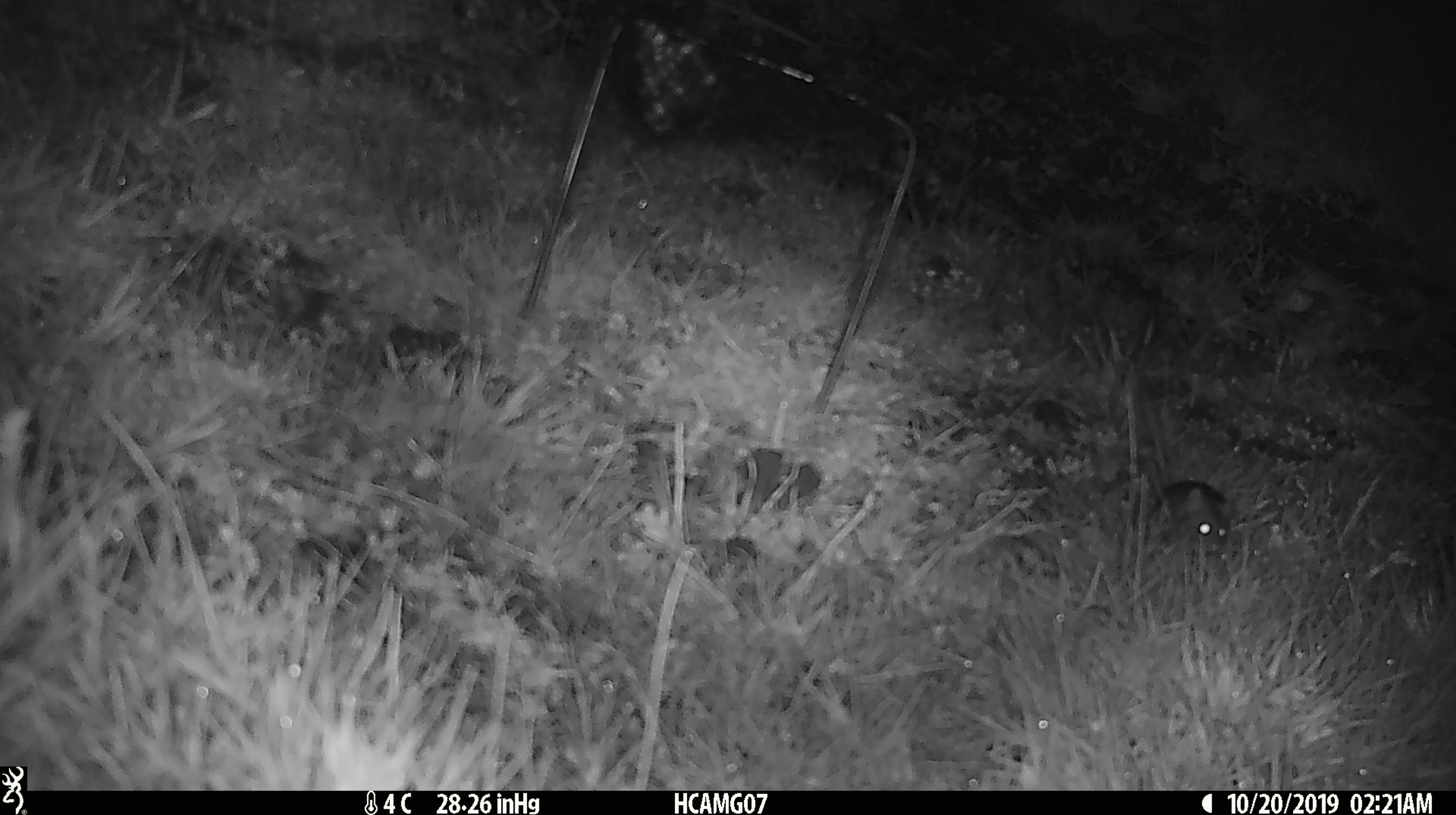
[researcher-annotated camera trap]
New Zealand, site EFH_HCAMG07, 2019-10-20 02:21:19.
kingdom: Animalia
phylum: Chordata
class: Mammalia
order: Rodentia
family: Muridae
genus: Mus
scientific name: Mus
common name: mouse